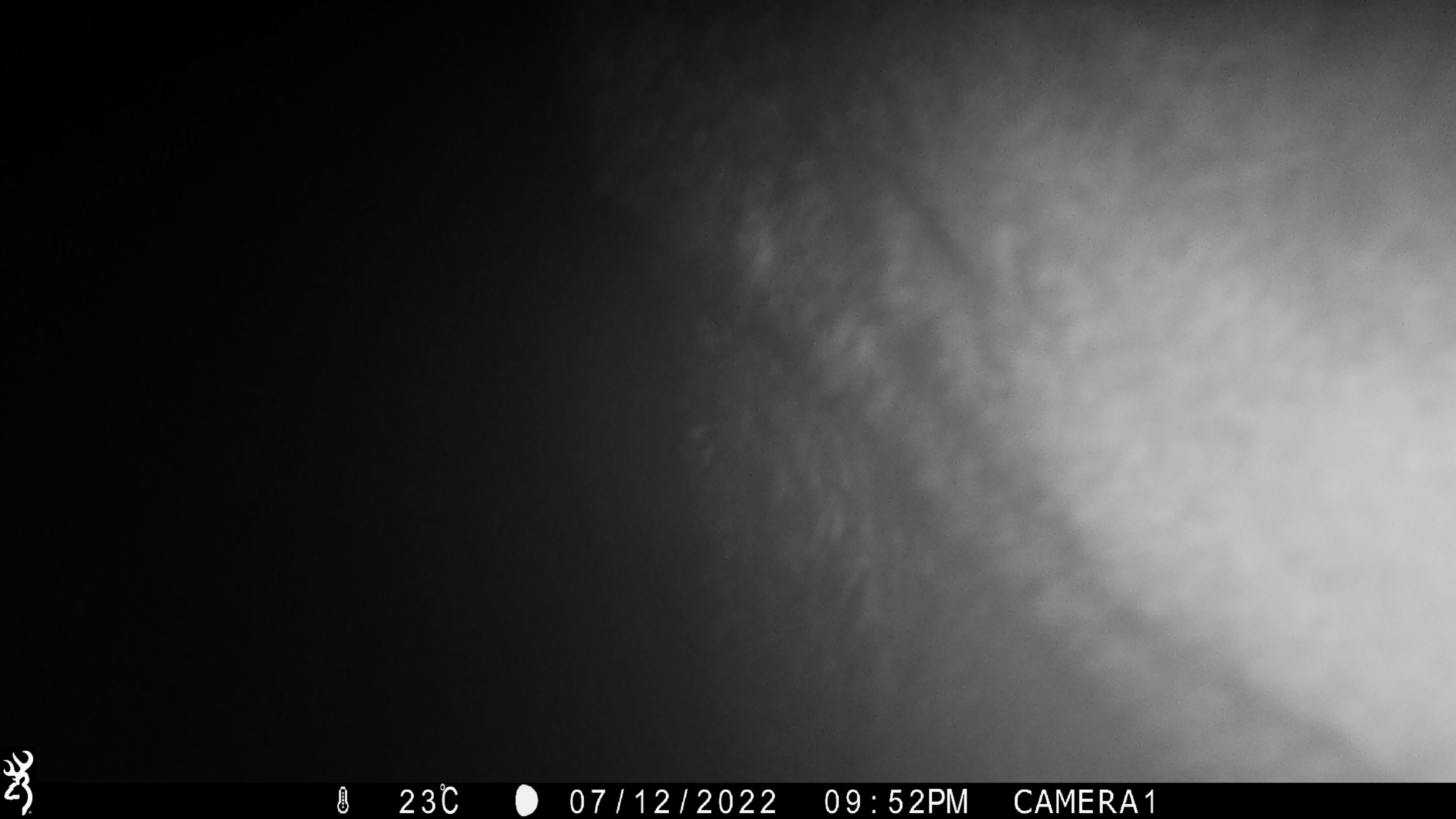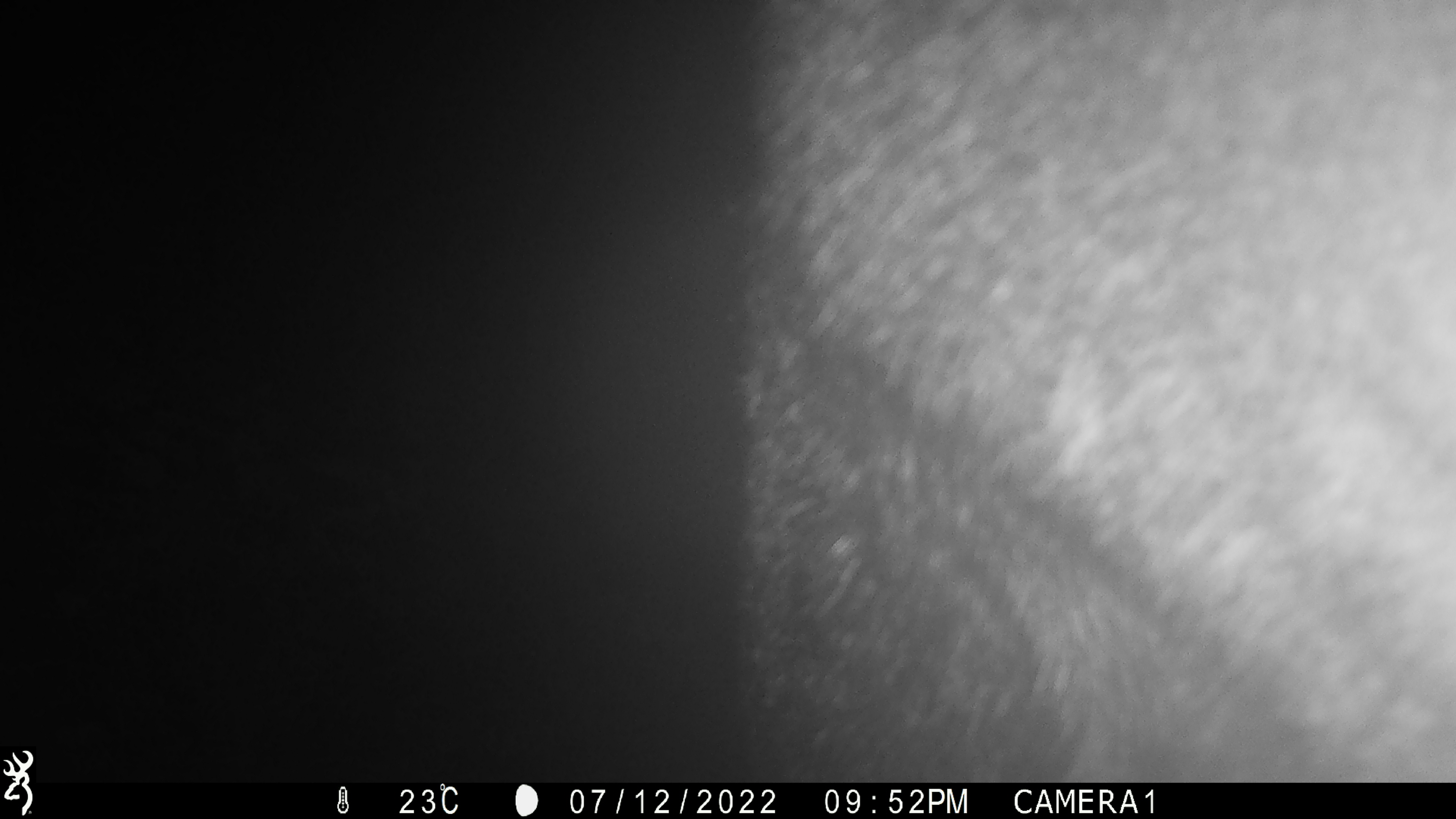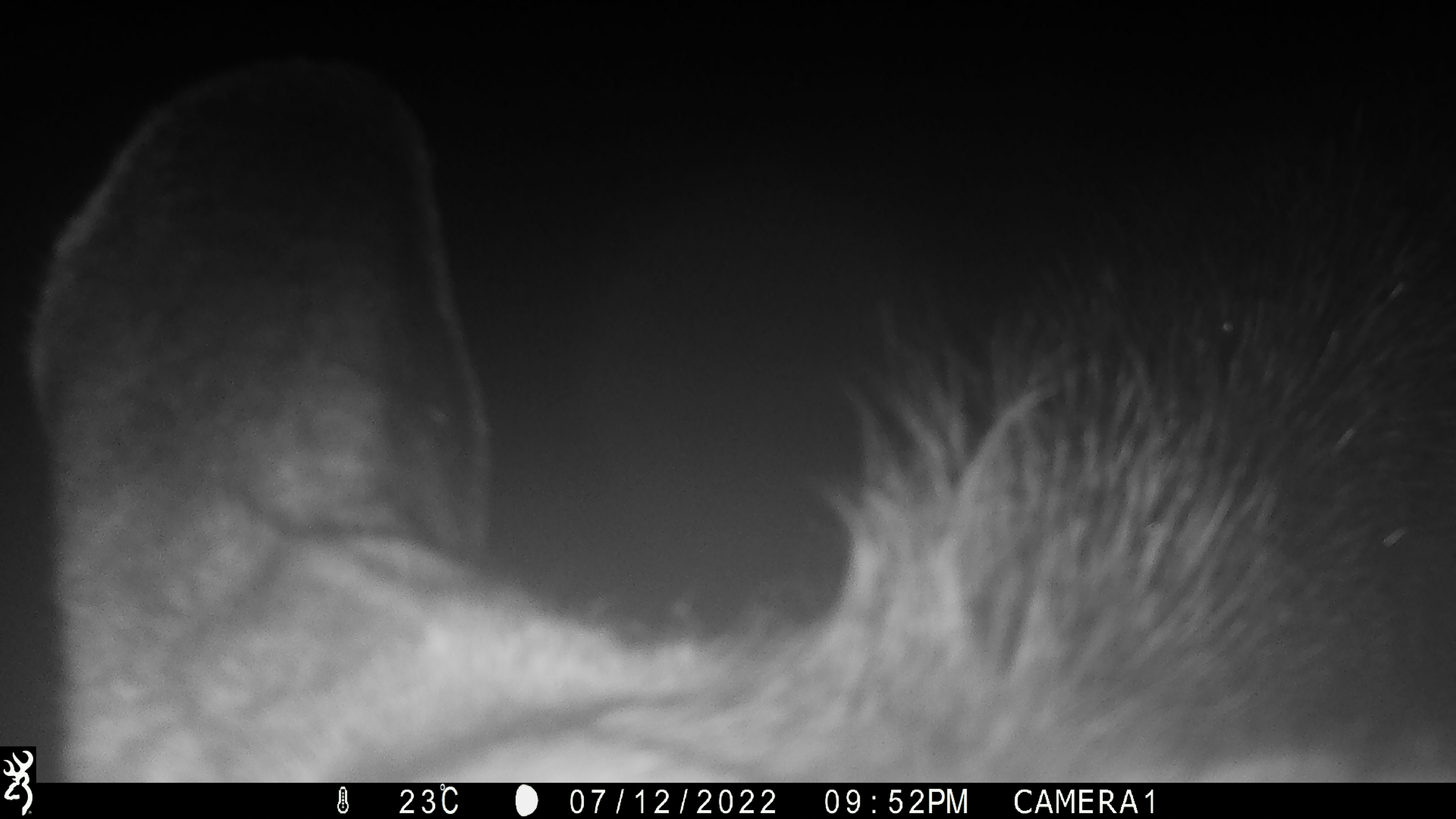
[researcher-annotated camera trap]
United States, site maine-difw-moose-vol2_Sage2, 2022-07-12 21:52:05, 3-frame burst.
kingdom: Animalia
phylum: Chordata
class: Mammalia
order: Artiodactyla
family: Cervidae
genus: Alces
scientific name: Alces alces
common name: moose